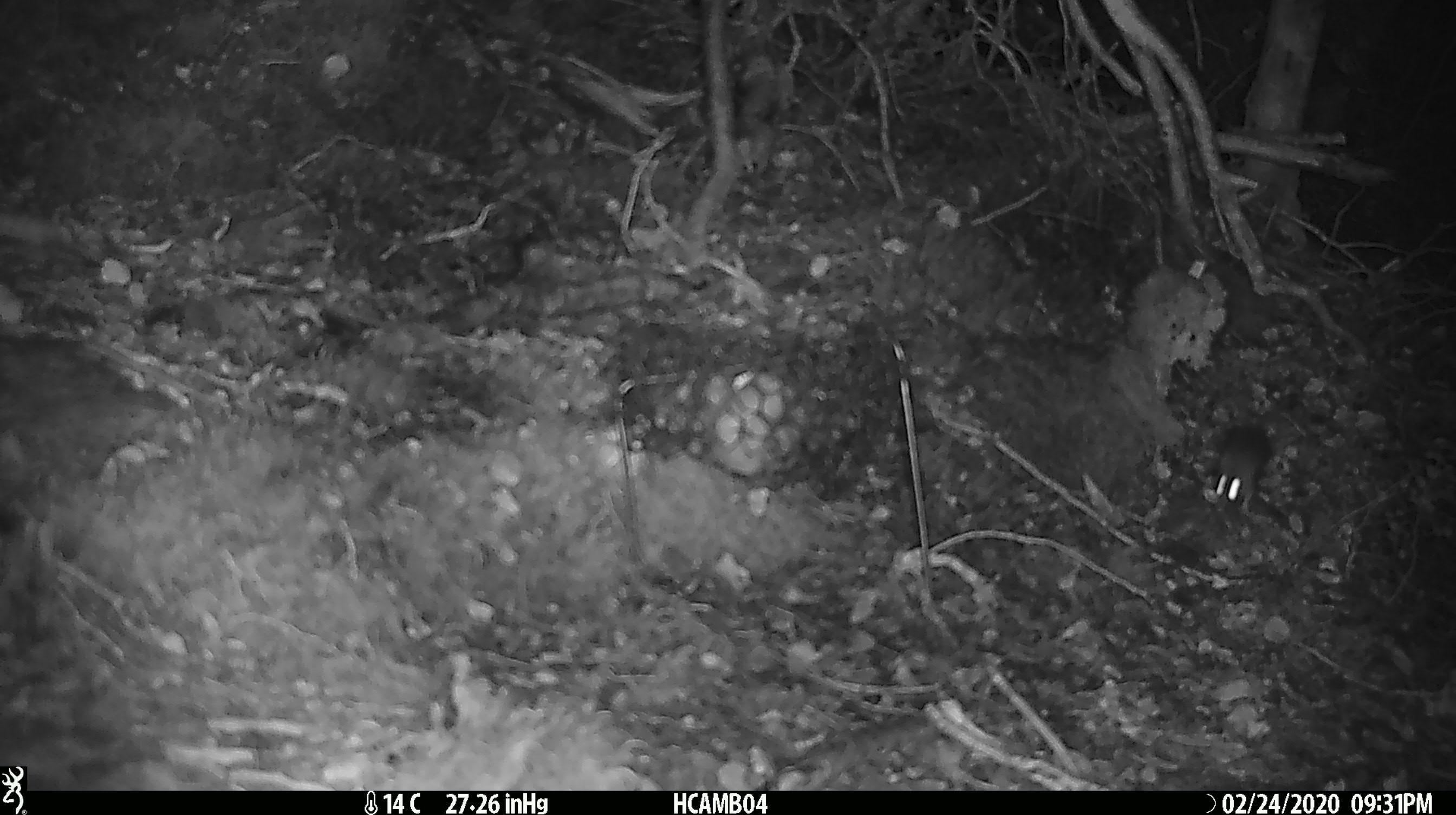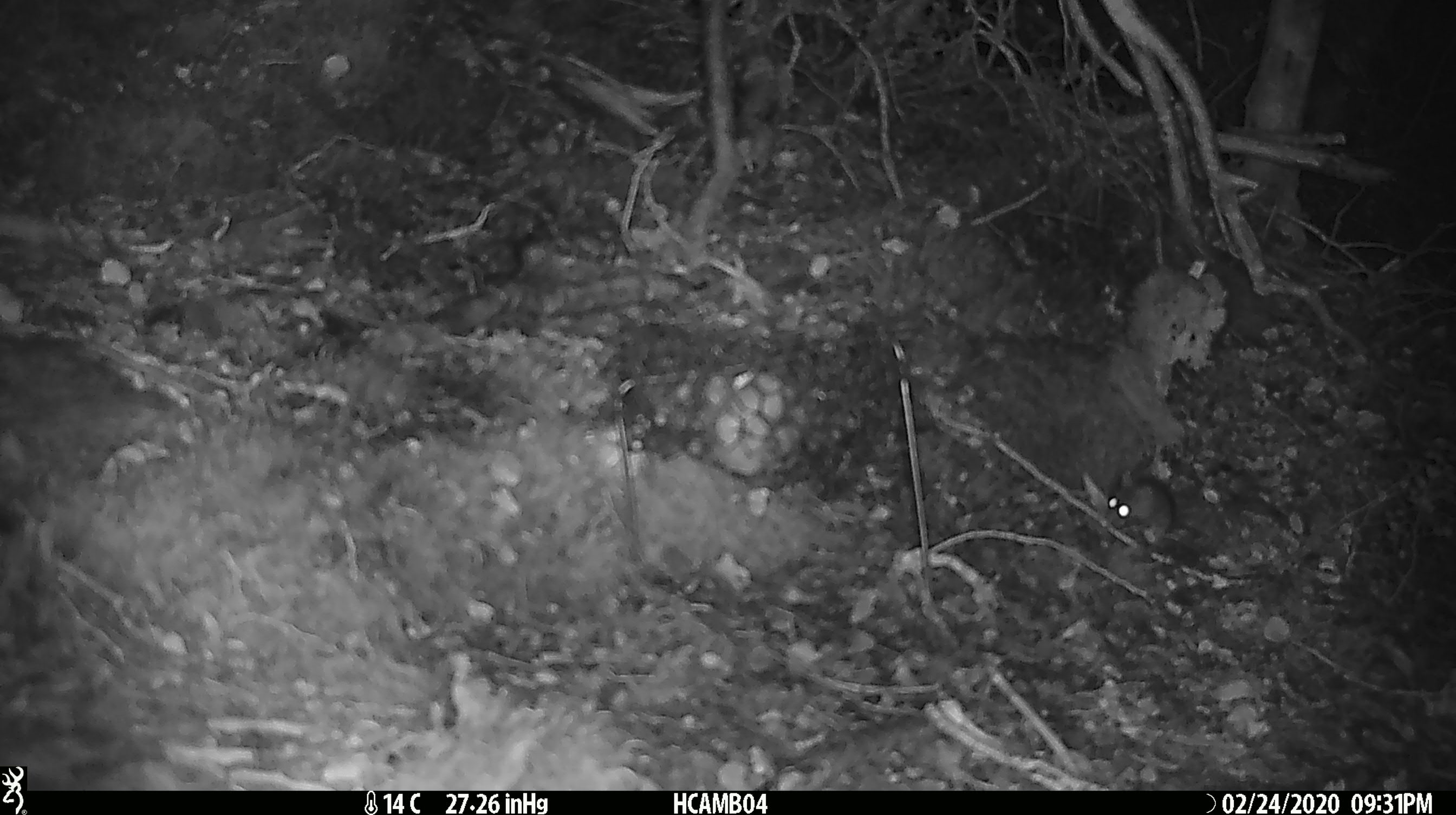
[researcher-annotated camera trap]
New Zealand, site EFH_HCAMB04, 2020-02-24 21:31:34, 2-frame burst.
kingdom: Animalia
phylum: Chordata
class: Mammalia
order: Rodentia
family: Muridae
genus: Mus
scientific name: Mus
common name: mouse